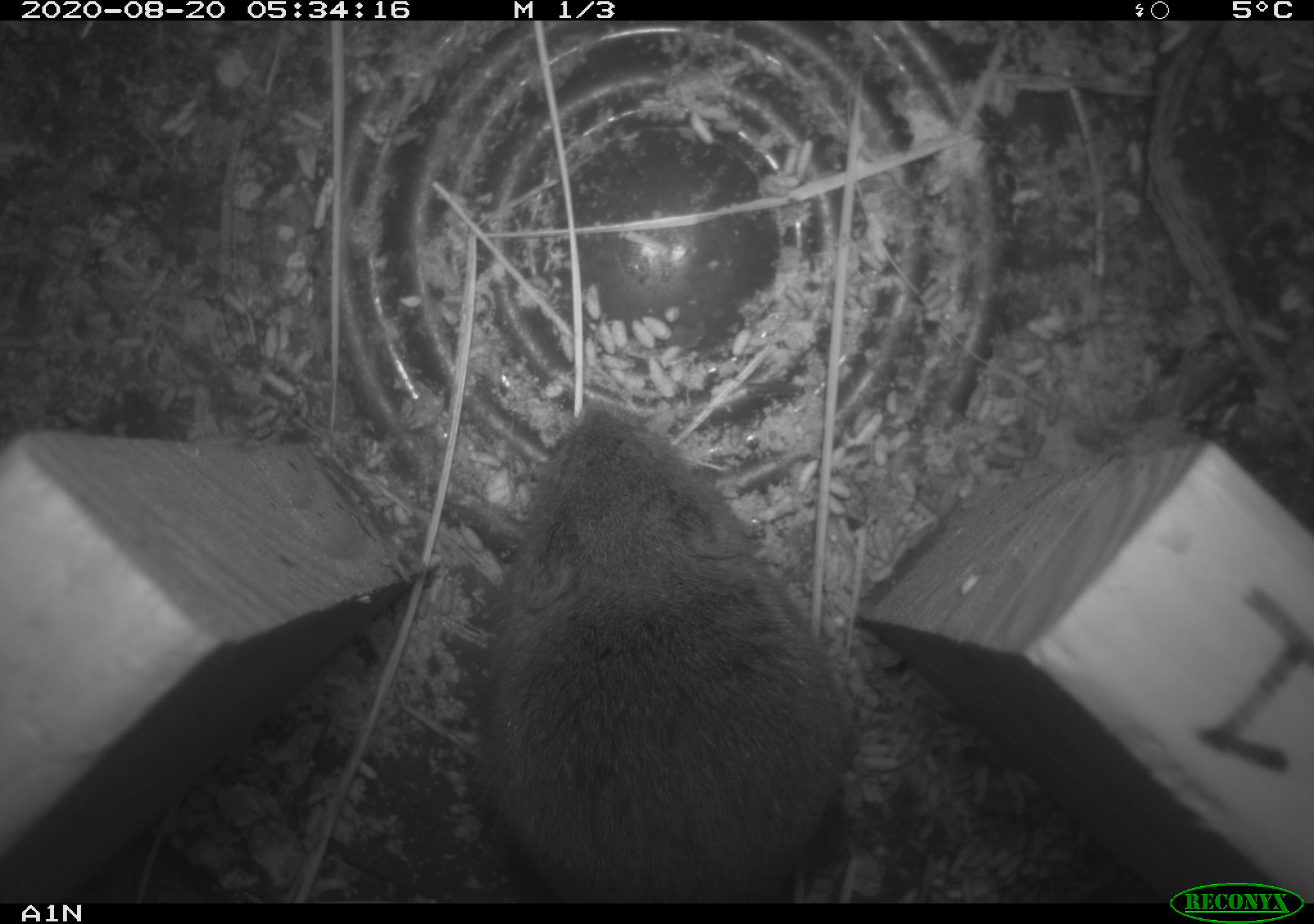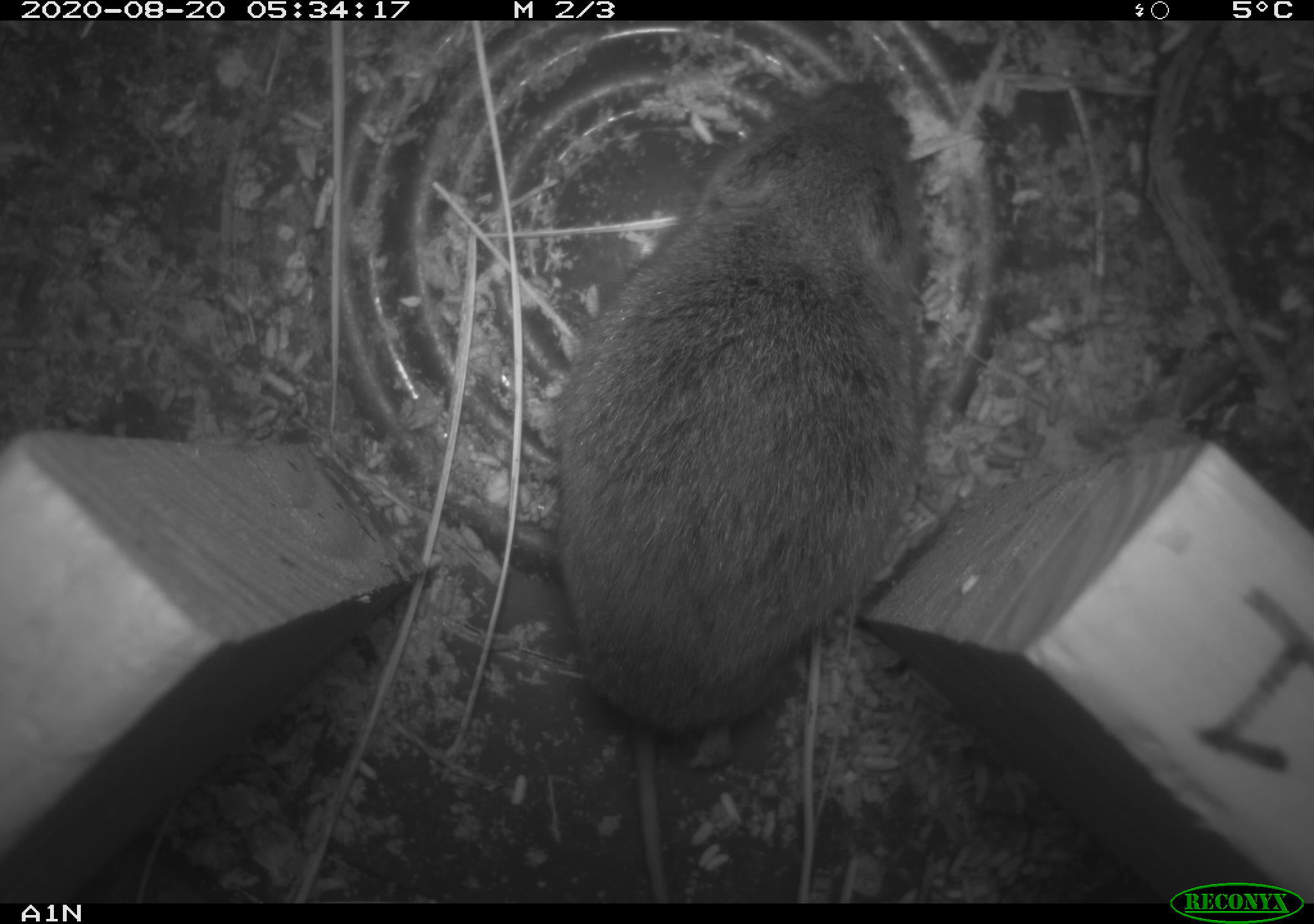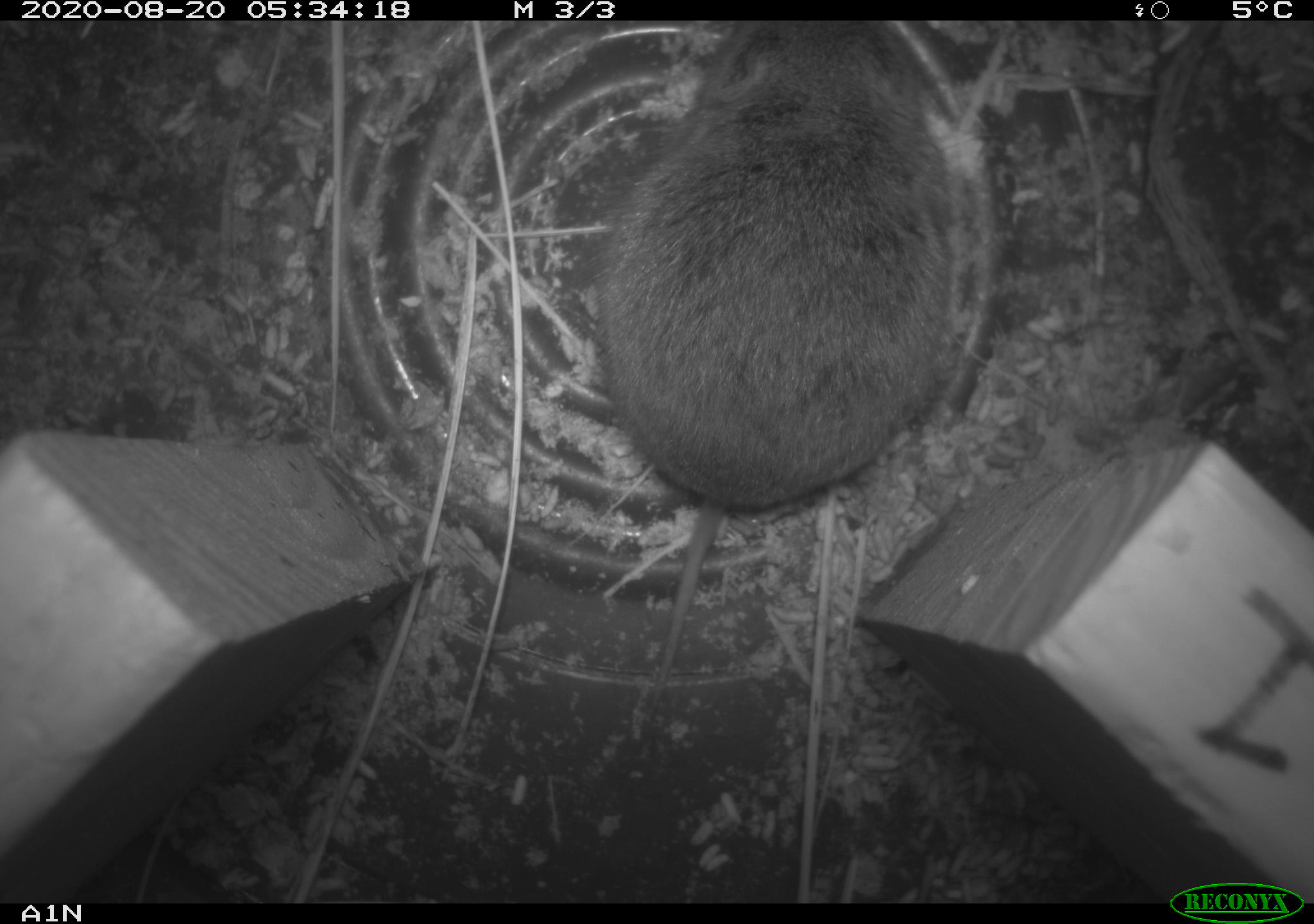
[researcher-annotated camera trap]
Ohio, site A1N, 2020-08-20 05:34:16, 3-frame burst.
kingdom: Animalia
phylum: Chordata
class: Mammalia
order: Rodentia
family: Cricetidae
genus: Microtus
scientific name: Microtus pennsylvanicus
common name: meadow vole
Meadow vole (Microtus pennsylvanicus).